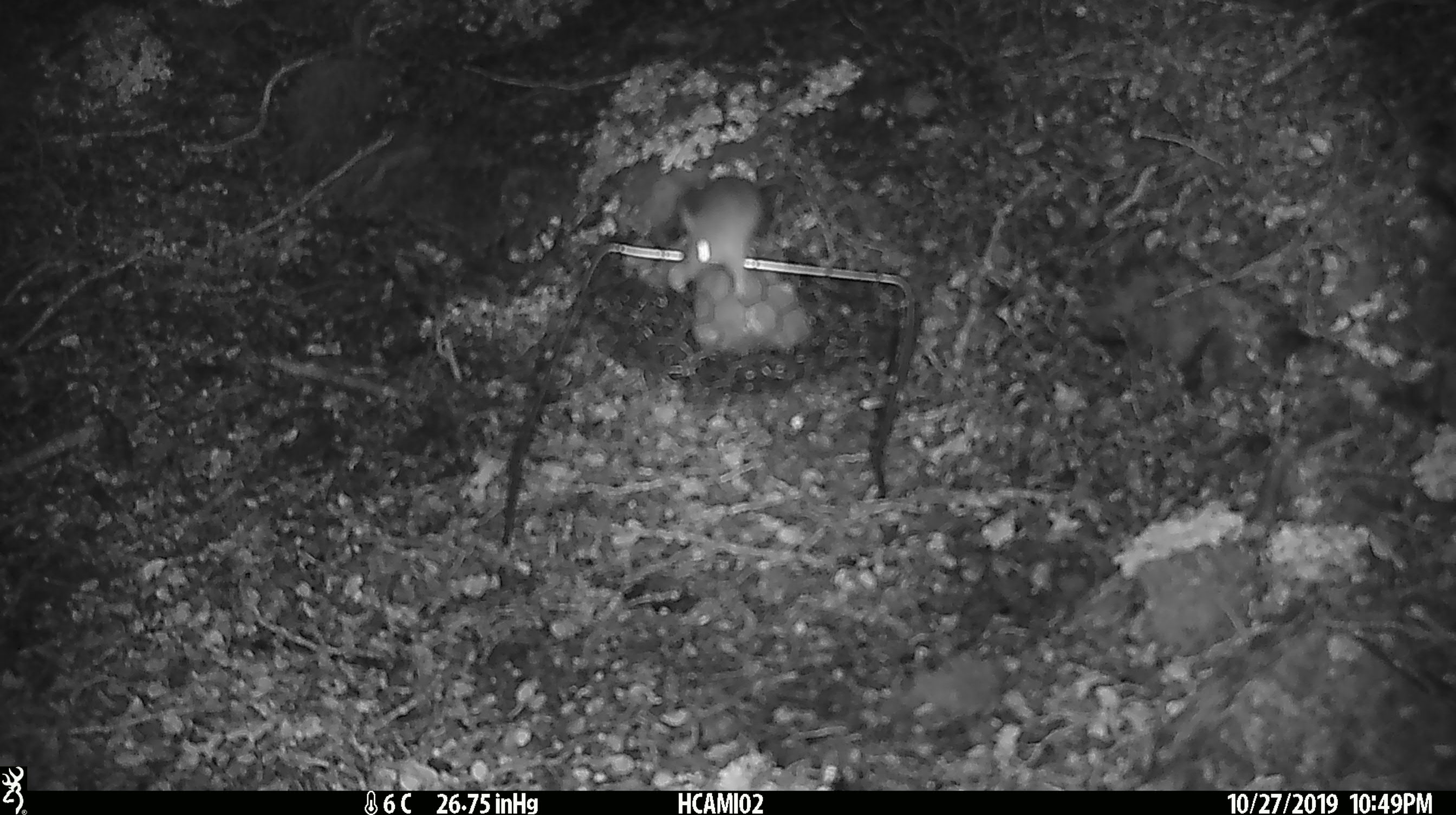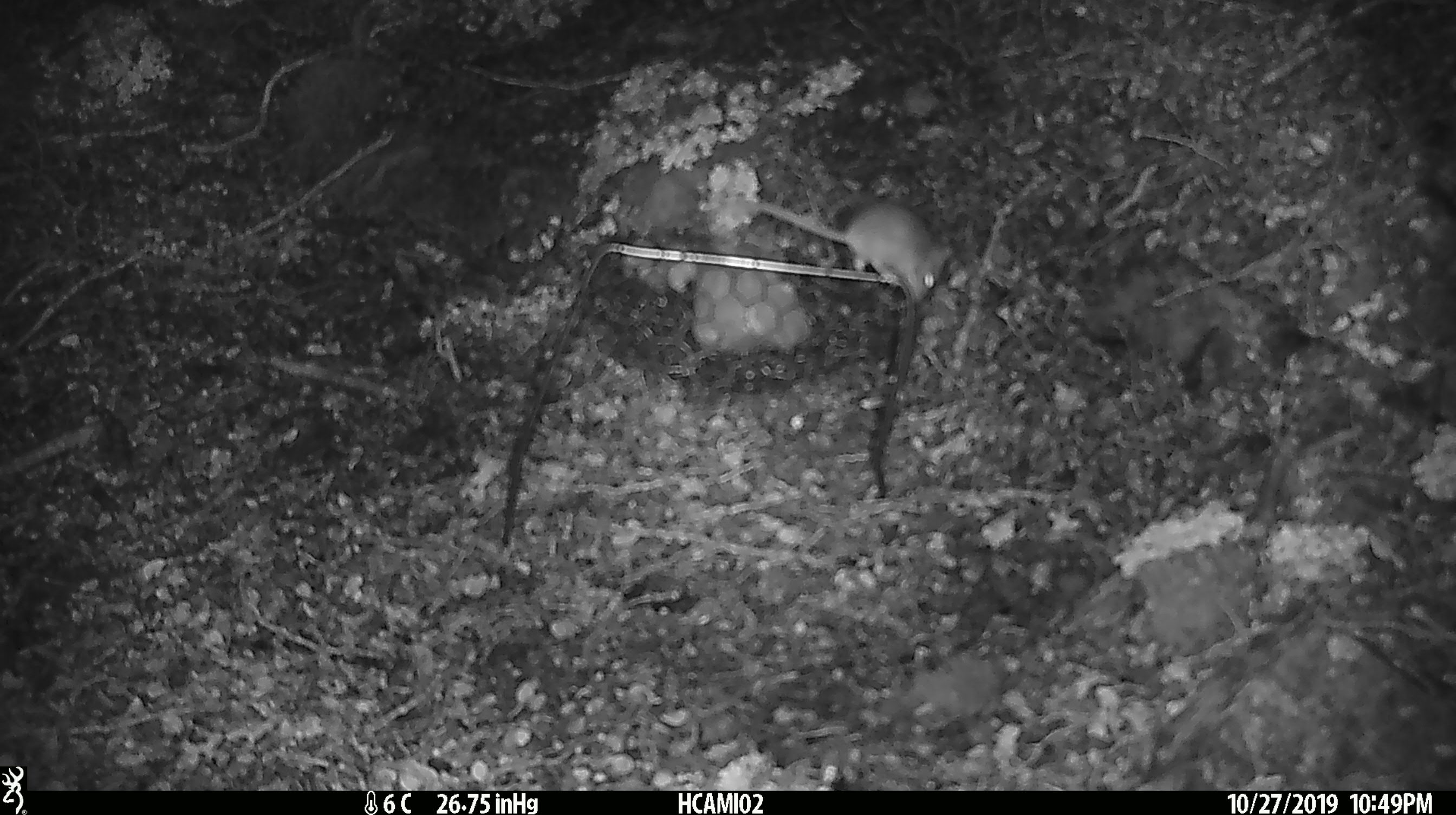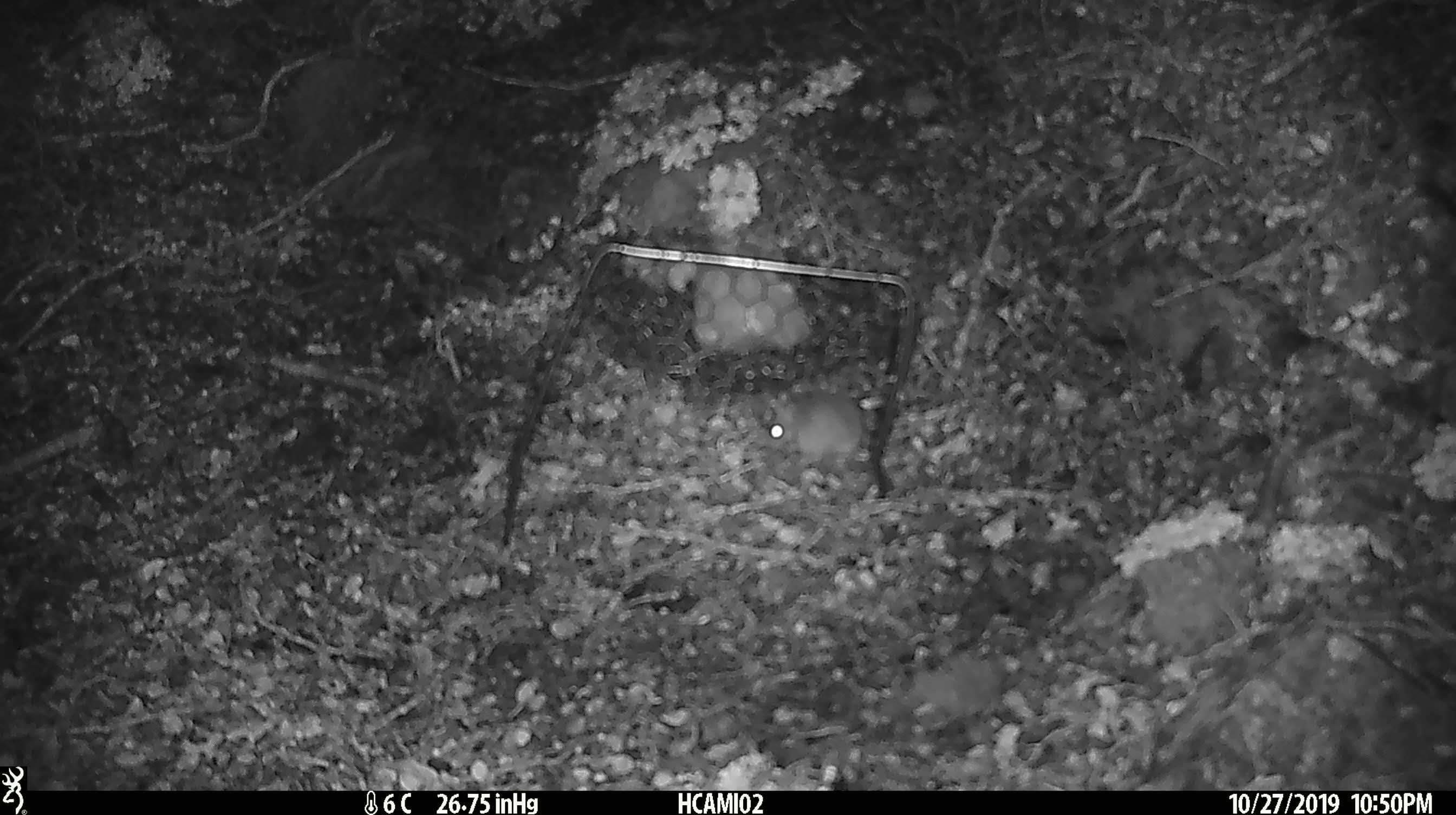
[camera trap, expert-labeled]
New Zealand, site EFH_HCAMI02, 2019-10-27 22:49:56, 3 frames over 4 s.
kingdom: Animalia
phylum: Chordata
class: Mammalia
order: Rodentia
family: Muridae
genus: Mus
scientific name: Mus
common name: mouse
Mouse (Mus).